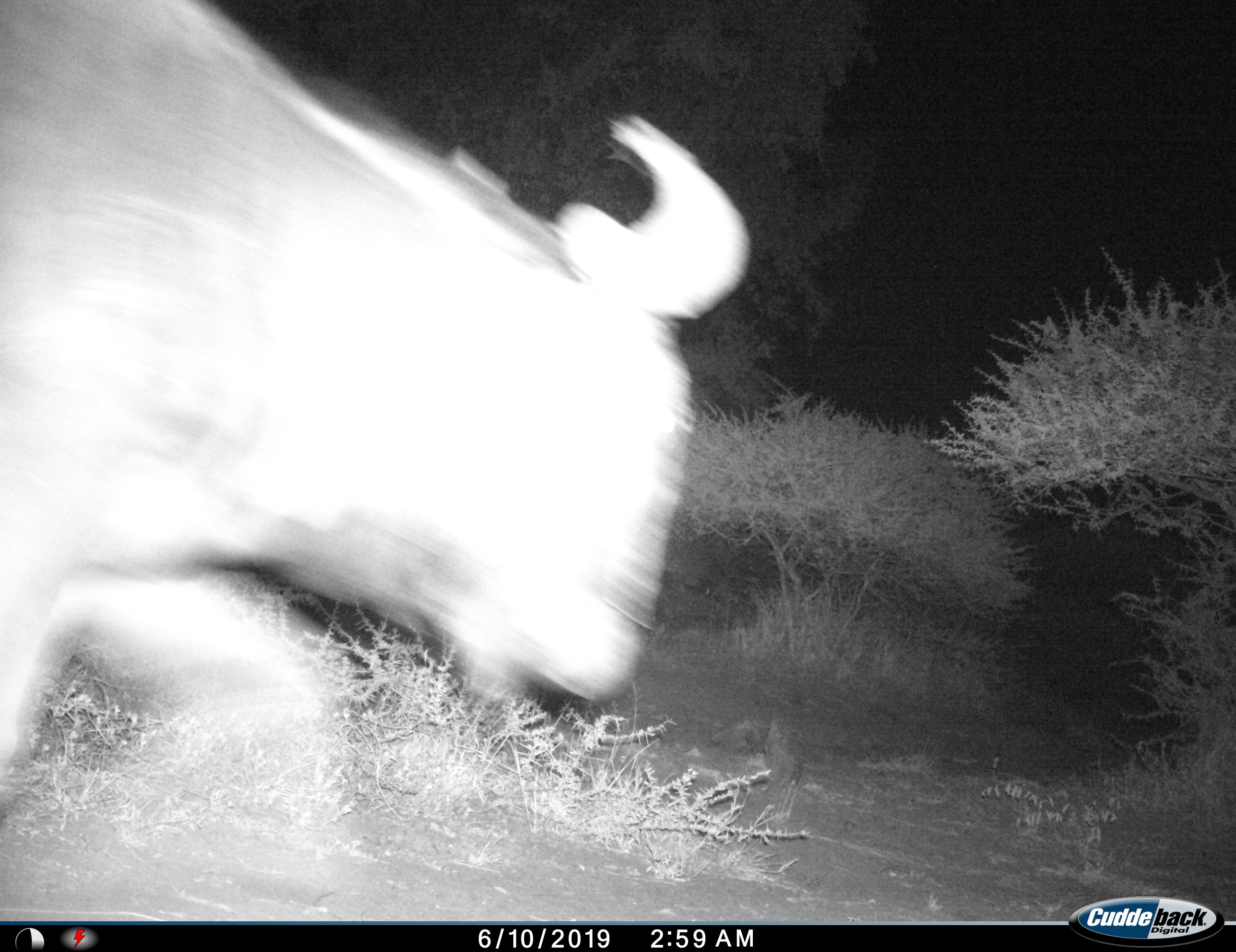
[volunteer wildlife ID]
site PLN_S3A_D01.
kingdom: Animalia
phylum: Chordata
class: Mammalia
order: Artiodactyla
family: Bovidae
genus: Connochaetes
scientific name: Connochaetes taurinus taurinus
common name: blue wildebeest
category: wildebeestblue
Wildebeestblue (blue wildebeest) (Connochaetes taurinus taurinus), count 1. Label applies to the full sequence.